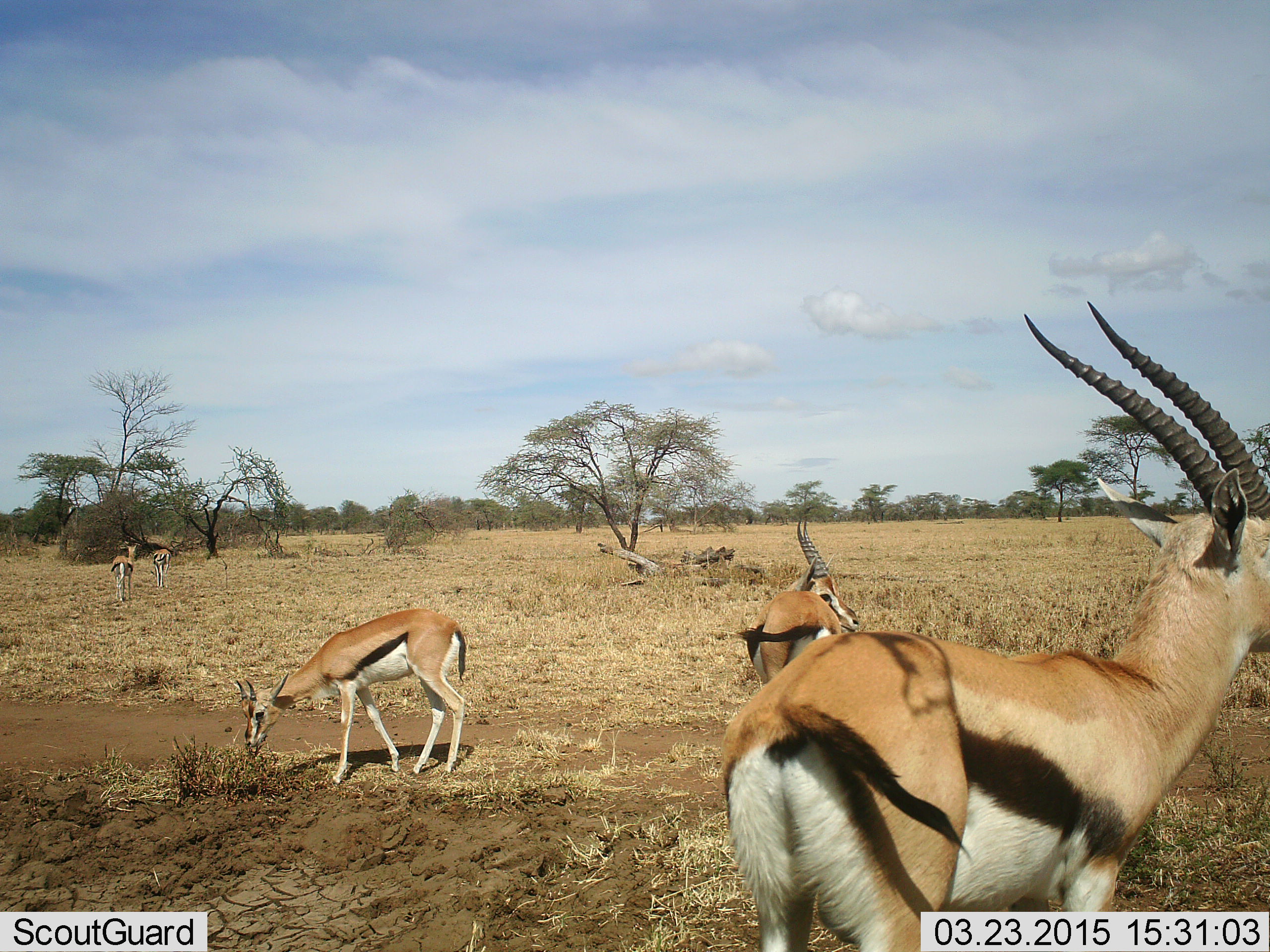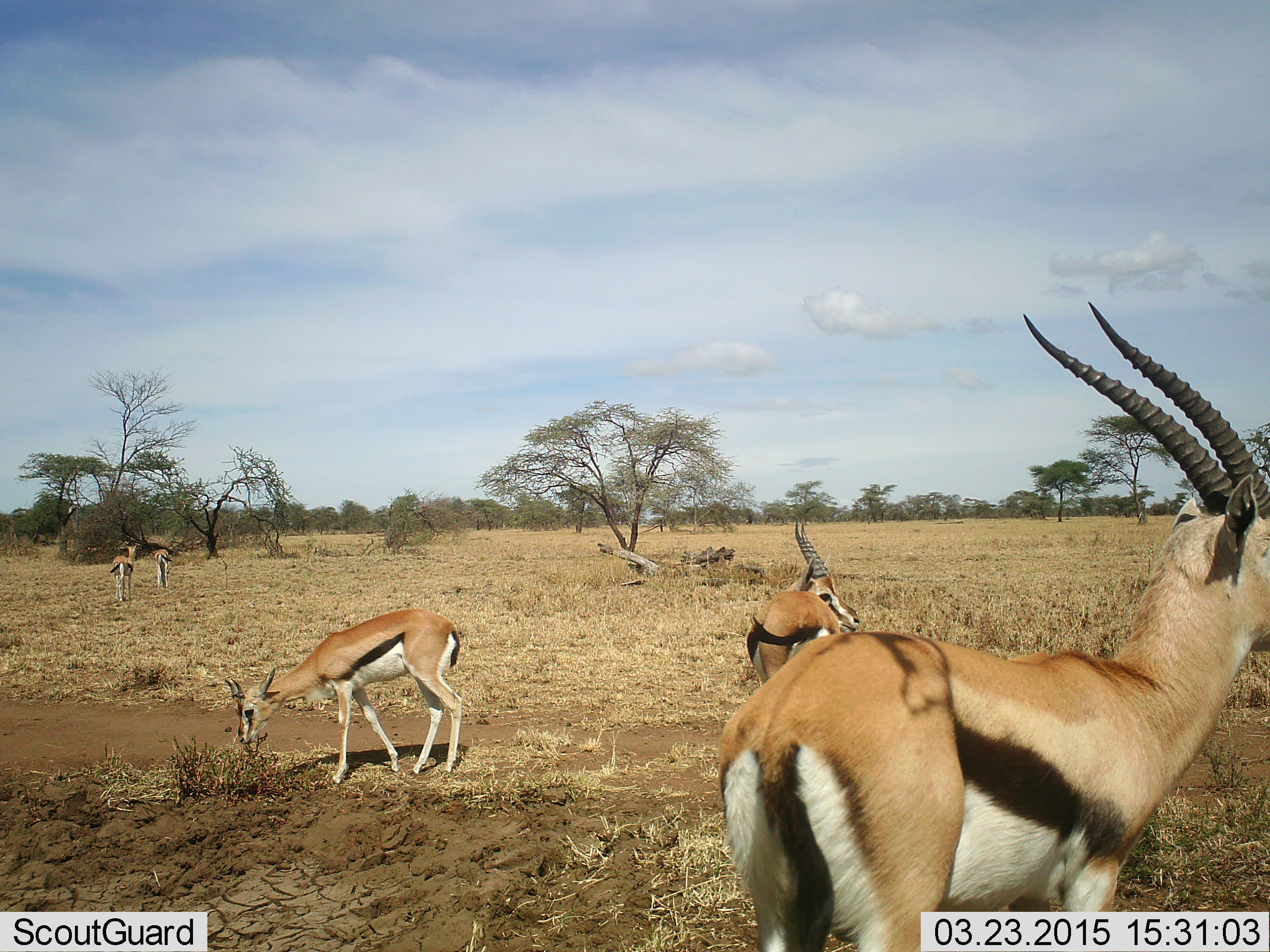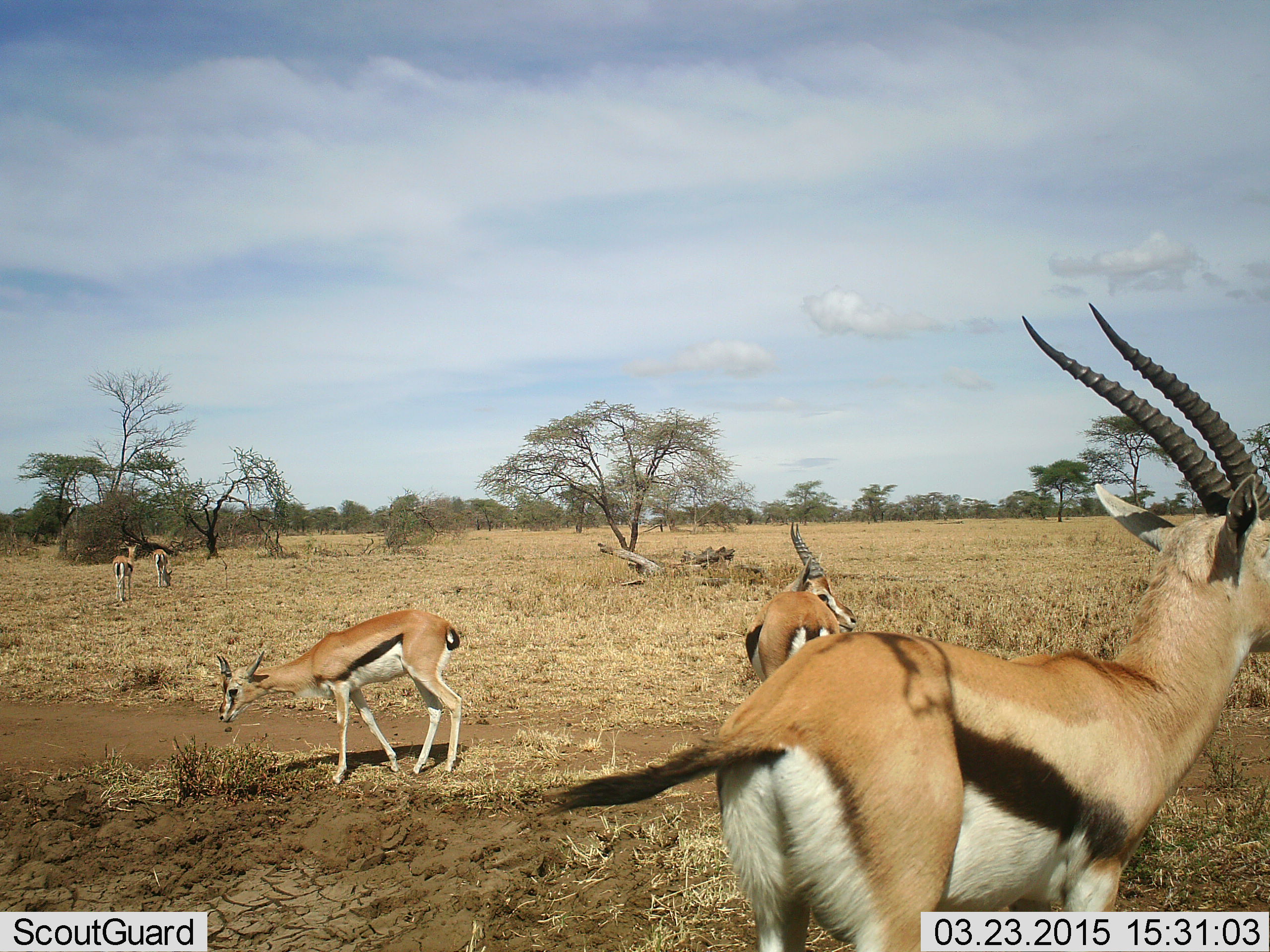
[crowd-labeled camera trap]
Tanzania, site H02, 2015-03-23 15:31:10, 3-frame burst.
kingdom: Animalia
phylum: Chordata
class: Mammalia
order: Artiodactyla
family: Bovidae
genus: Eudorcas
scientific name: Eudorcas thomsonii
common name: thomson's gazelle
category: gazellethomsons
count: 5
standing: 80%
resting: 20%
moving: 50%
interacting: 20%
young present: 10%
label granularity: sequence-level